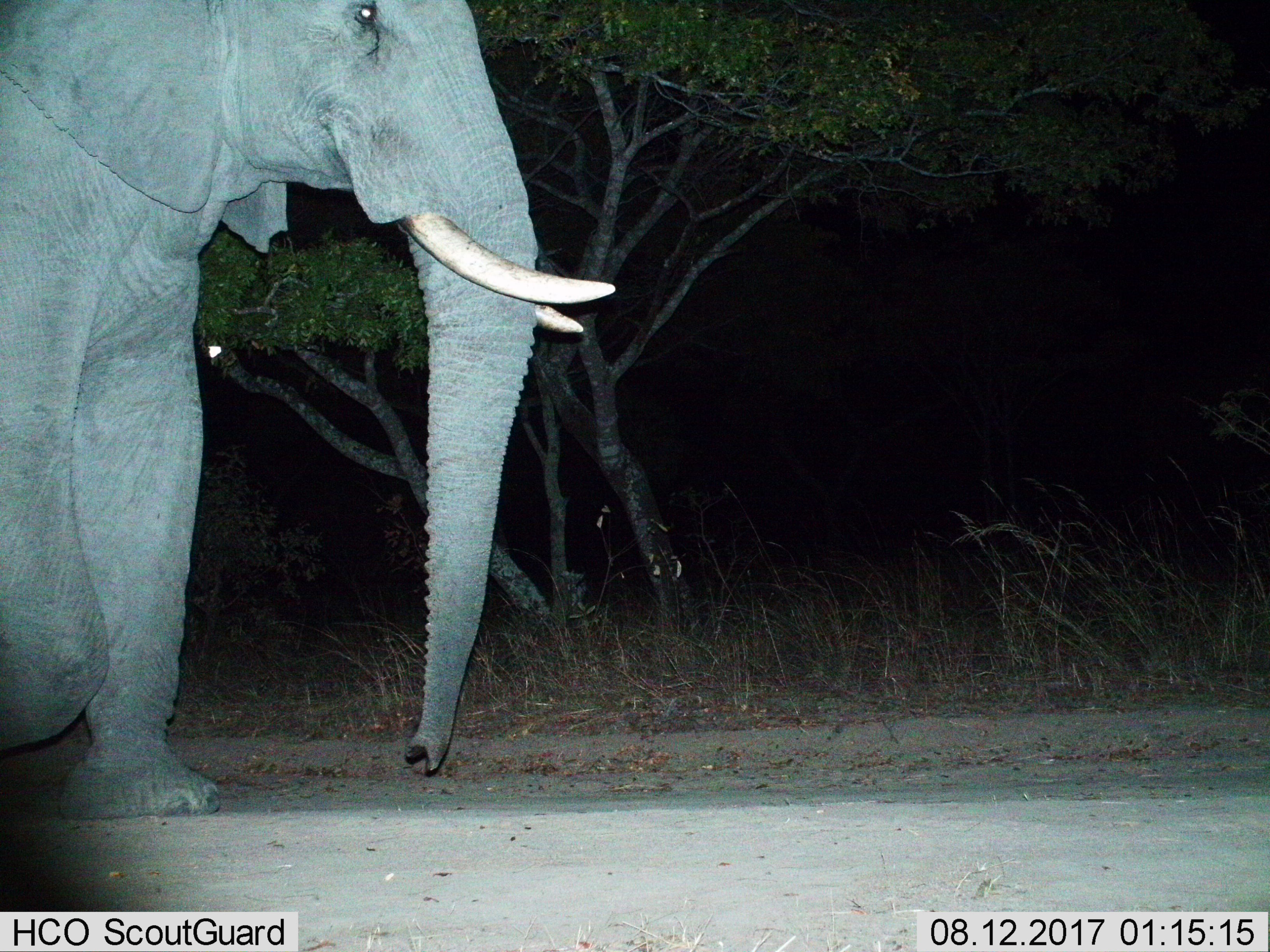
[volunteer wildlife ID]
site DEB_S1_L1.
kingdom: Animalia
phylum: Chordata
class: Mammalia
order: Proboscidea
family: Elephantidae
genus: Loxodonta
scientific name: Loxodonta africana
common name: african bush elephant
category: elephant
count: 1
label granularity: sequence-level